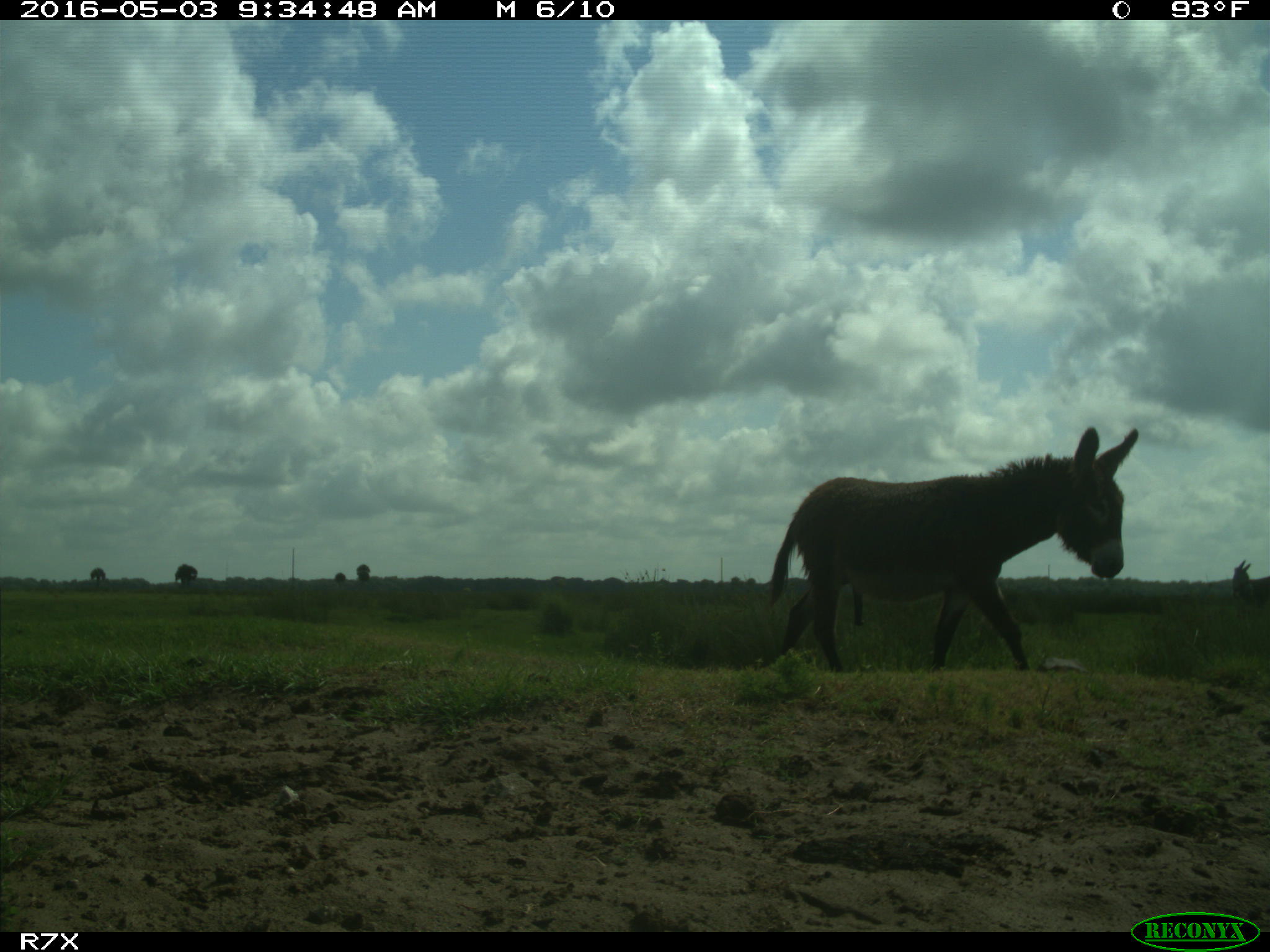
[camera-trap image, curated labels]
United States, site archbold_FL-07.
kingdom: Animalia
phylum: Chordata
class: Mammalia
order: Artiodactyla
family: Bovidae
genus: Bos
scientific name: Bos taurus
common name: domestic cow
Bos taurus (domestic cow).